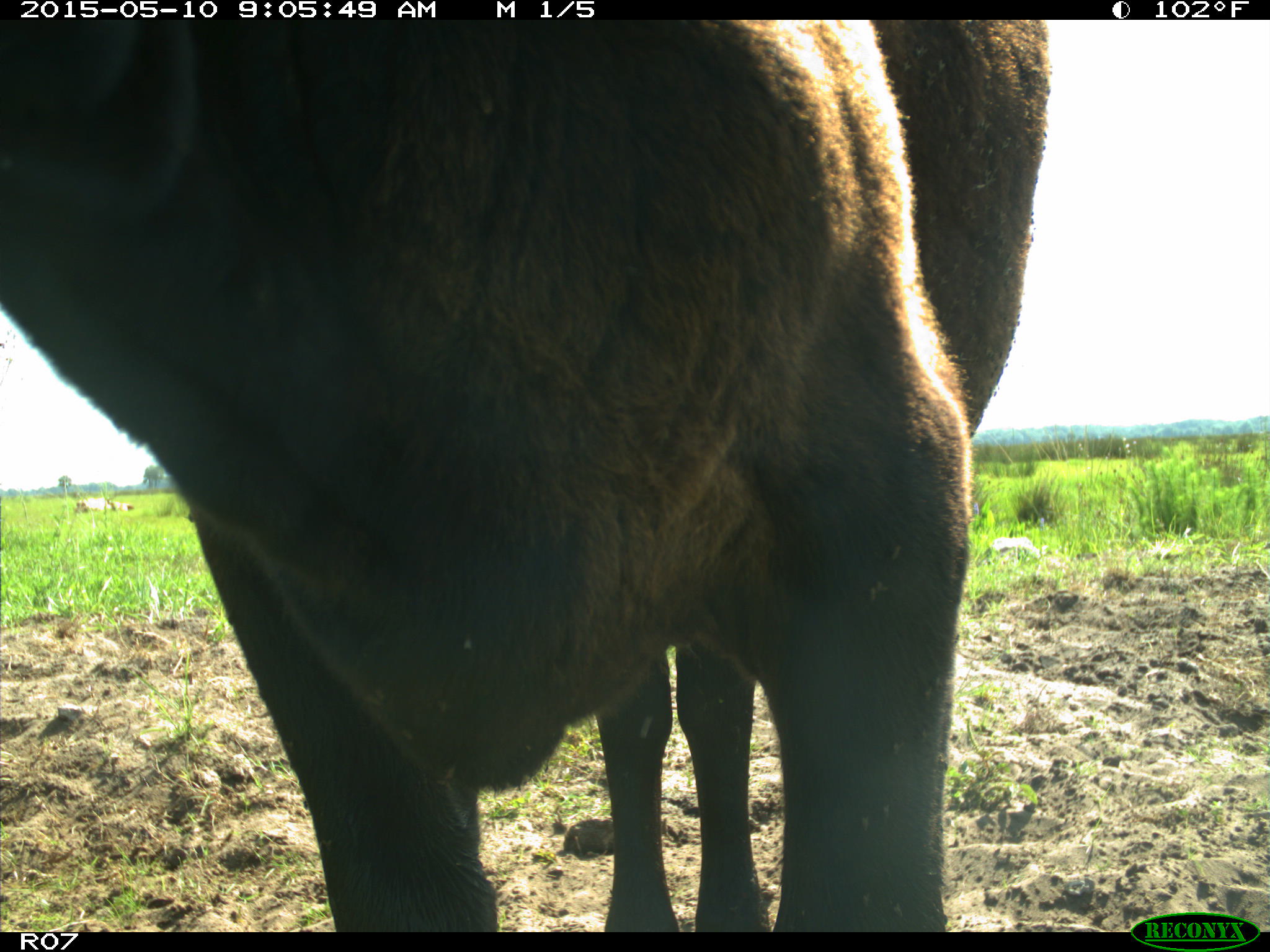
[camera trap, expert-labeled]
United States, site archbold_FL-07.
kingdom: Animalia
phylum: Chordata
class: Mammalia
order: Artiodactyla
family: Bovidae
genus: Bos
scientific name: Bos taurus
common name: domestic cow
Bos taurus (domestic cow).